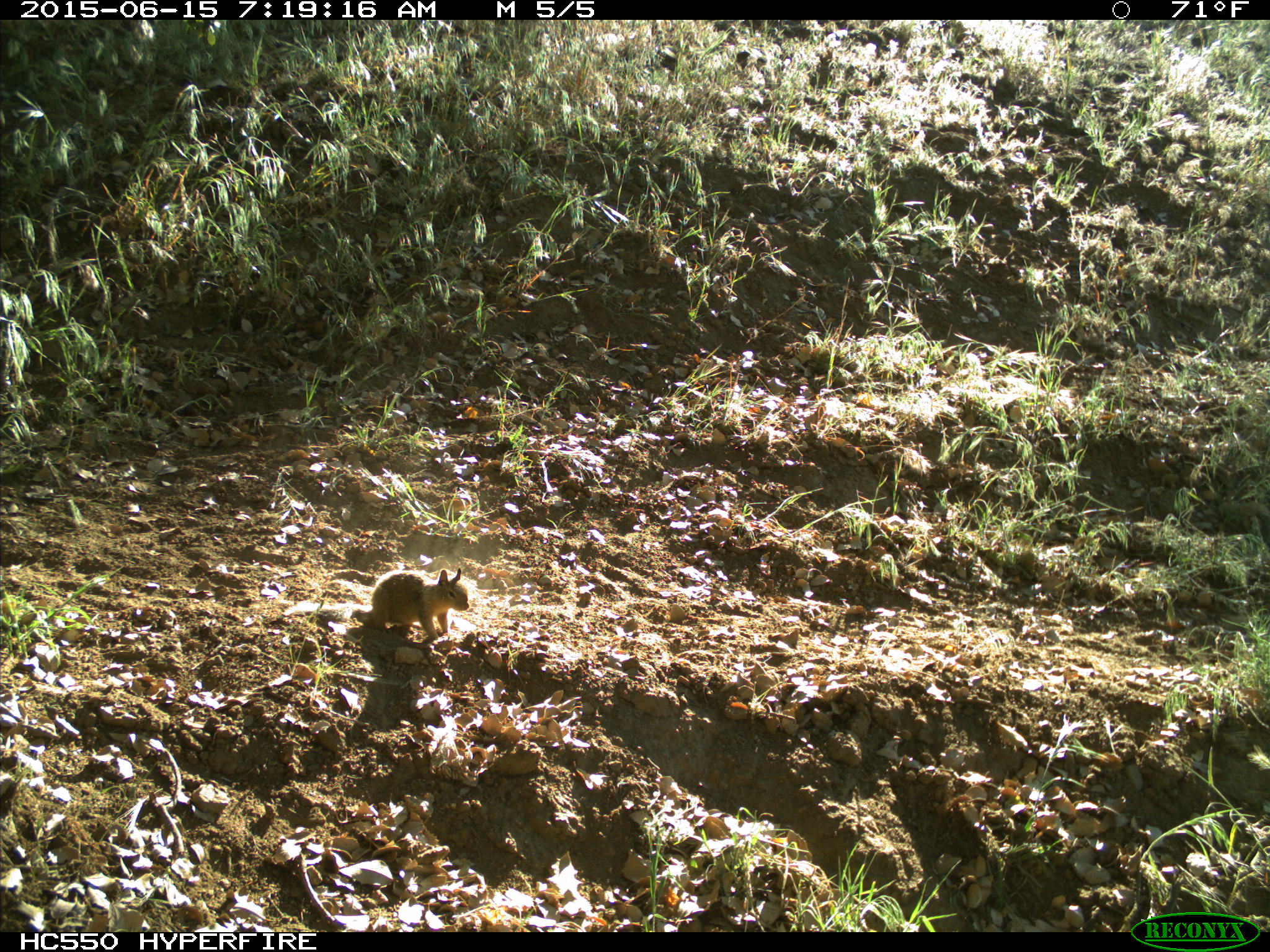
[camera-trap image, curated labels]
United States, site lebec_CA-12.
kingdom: Animalia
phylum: Chordata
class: Mammalia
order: Rodentia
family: Sciuridae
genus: Otospermophilus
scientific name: Otospermophilus beecheyi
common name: california ground squirrel